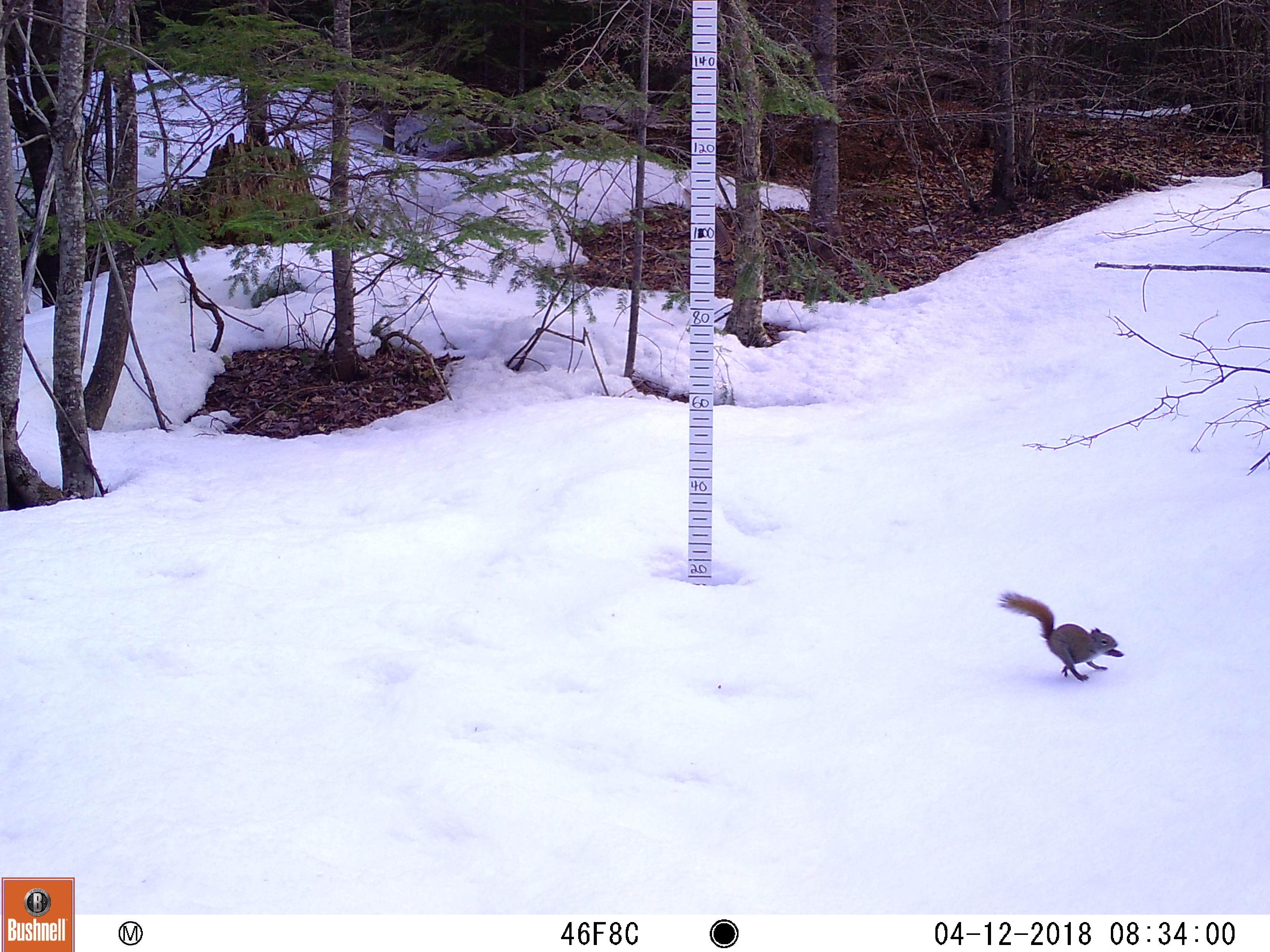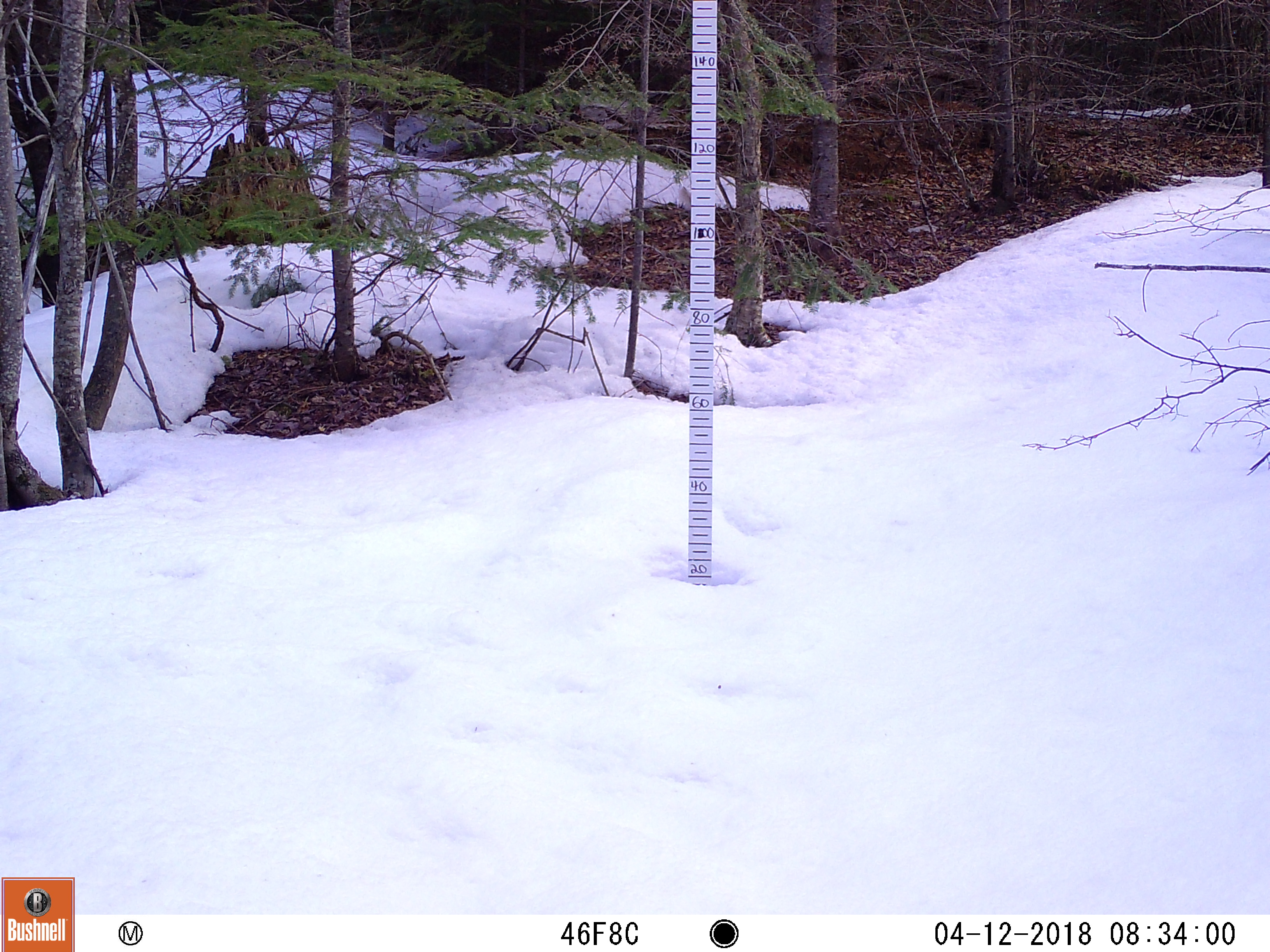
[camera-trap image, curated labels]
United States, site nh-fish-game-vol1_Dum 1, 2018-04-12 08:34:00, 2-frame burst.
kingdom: Animalia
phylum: Chordata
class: Mammalia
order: Rodentia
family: Sciuridae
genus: Tamiasciurus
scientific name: Tamiasciurus hudsonicus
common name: red squirrel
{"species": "red squirrel (Tamiasciurus hudsonicus)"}